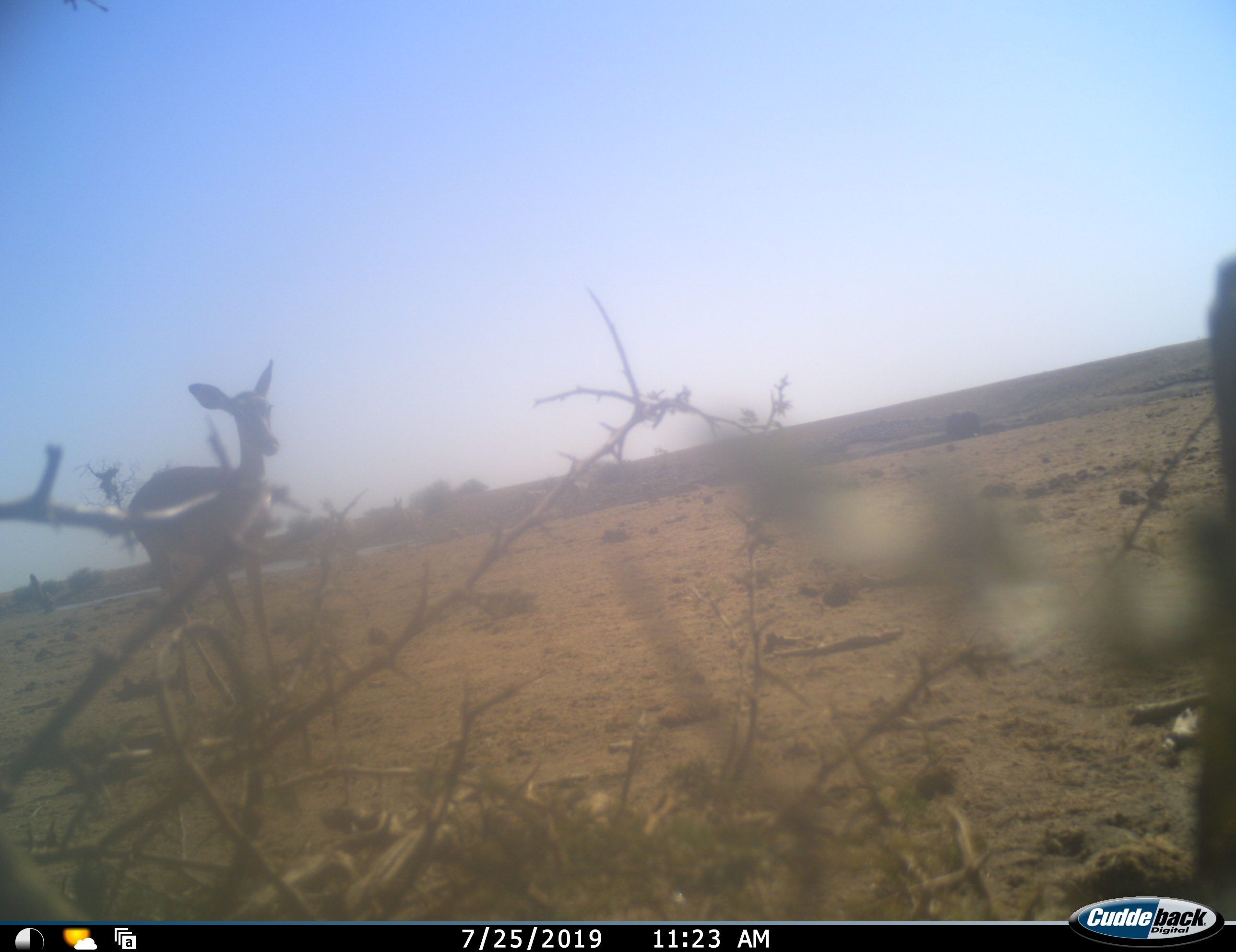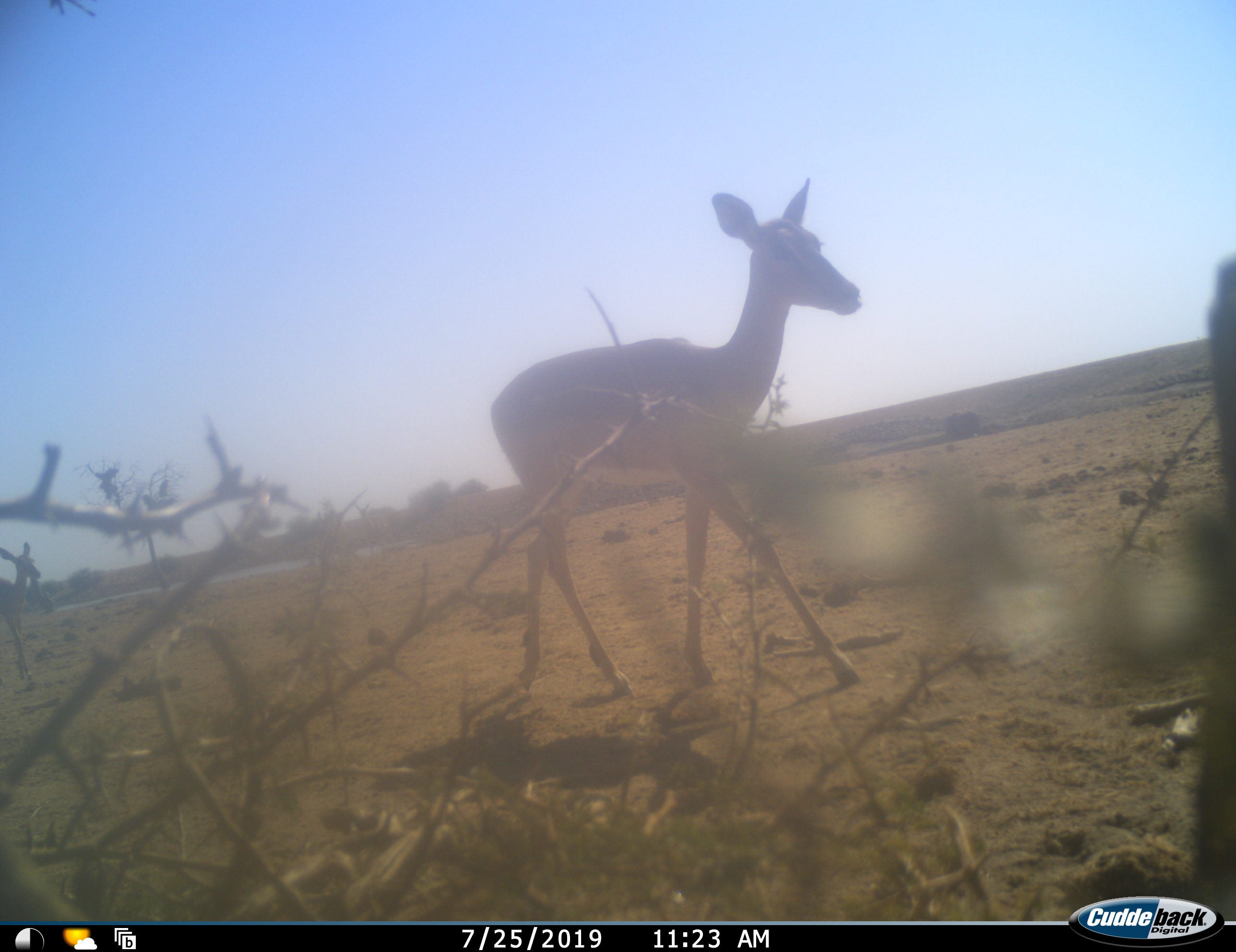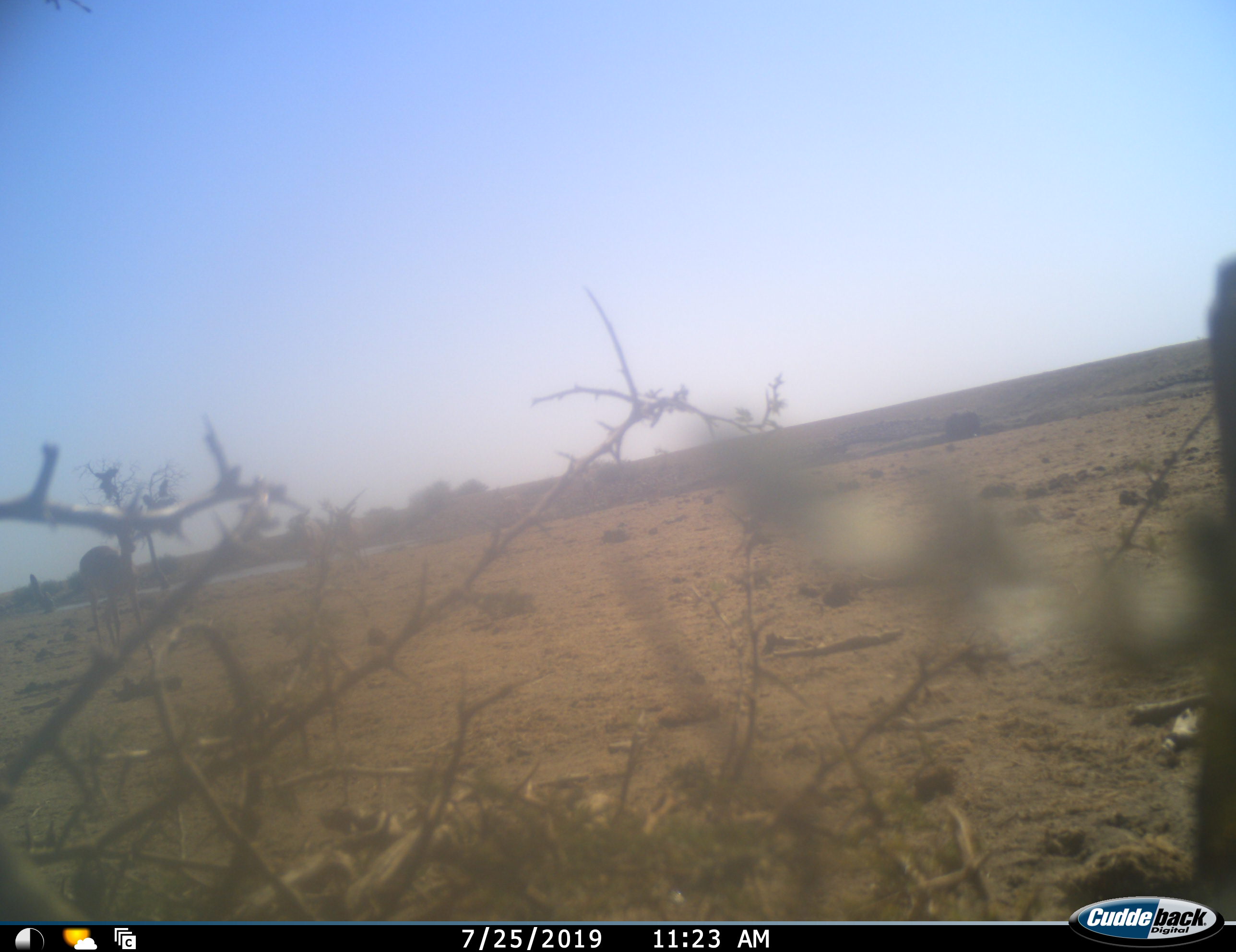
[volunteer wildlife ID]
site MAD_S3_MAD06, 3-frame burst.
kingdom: Animalia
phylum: Chordata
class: Mammalia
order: Artiodactyla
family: Bovidae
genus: Aepyceros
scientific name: Aepyceros melampus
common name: impala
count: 2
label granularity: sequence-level